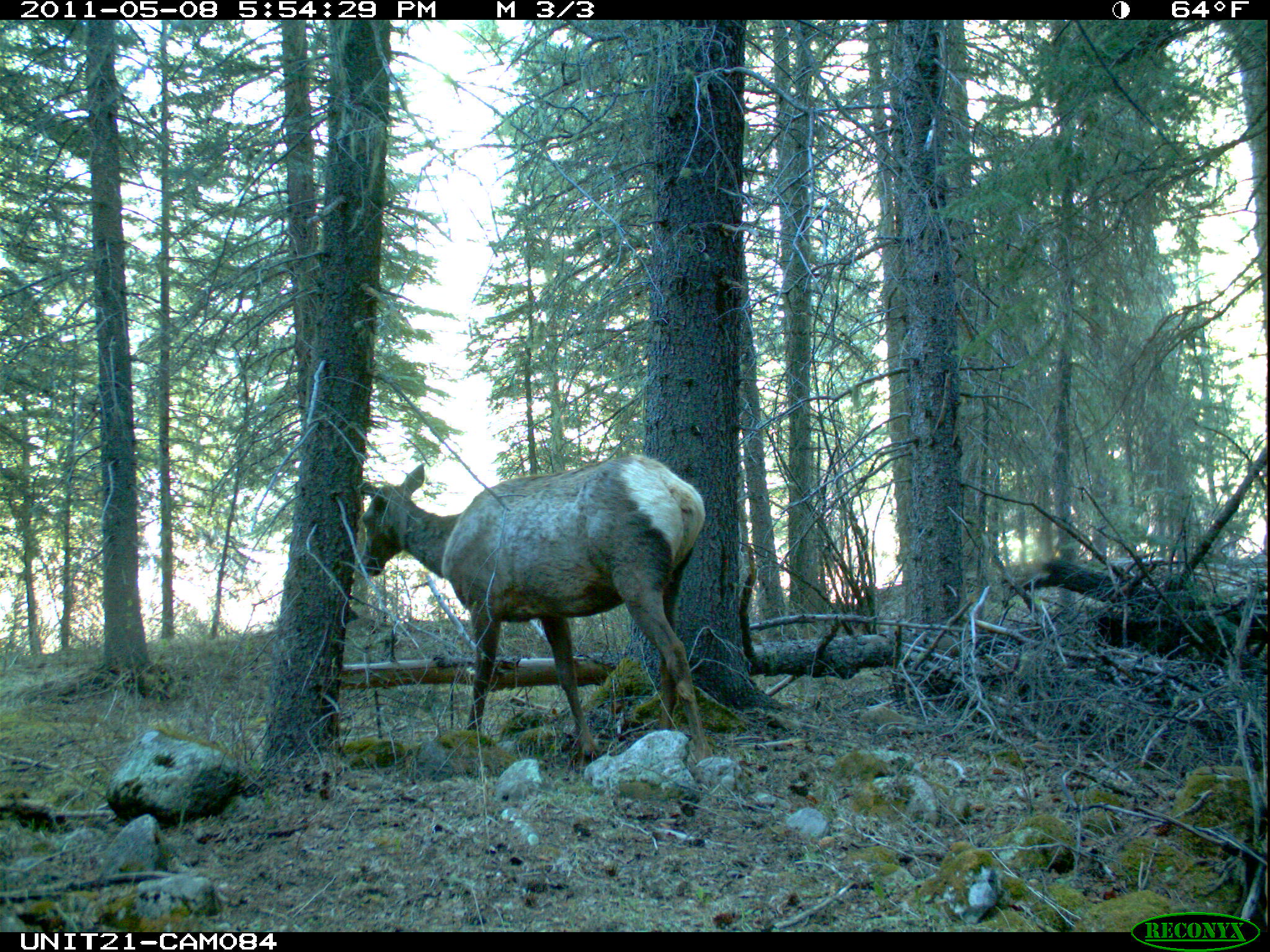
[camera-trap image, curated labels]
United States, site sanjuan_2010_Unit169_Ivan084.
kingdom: Animalia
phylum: Chordata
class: Mammalia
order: Artiodactyla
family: Cervidae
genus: Cervus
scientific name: Cervus elaphus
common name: red deer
Cervus elaphus (red deer).